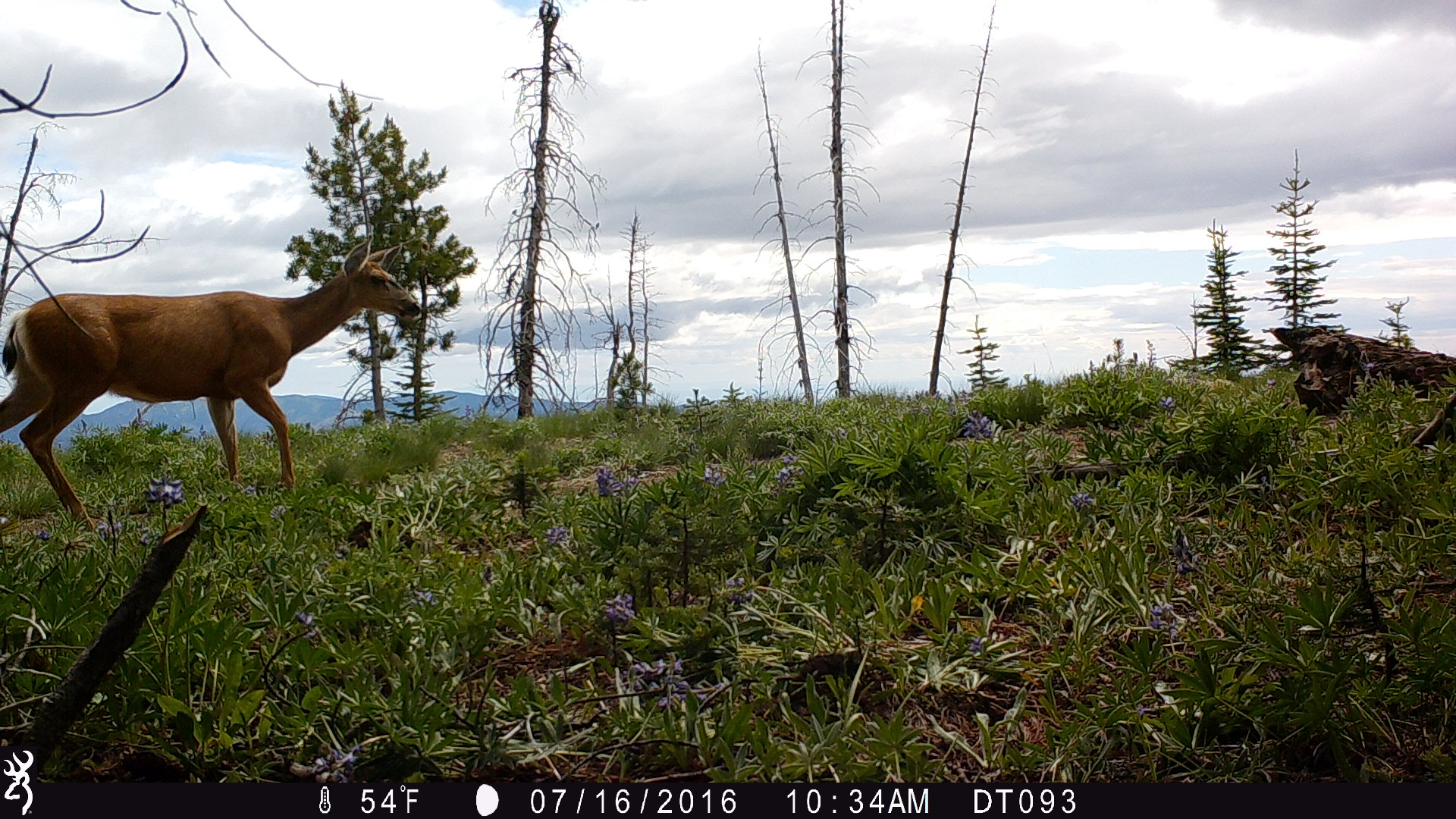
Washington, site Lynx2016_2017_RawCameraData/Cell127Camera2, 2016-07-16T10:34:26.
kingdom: Animalia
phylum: Chordata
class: Mammalia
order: Artiodactyla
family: Cervidae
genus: Odocoileus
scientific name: Odocoileus hemionus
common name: mule deer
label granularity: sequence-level